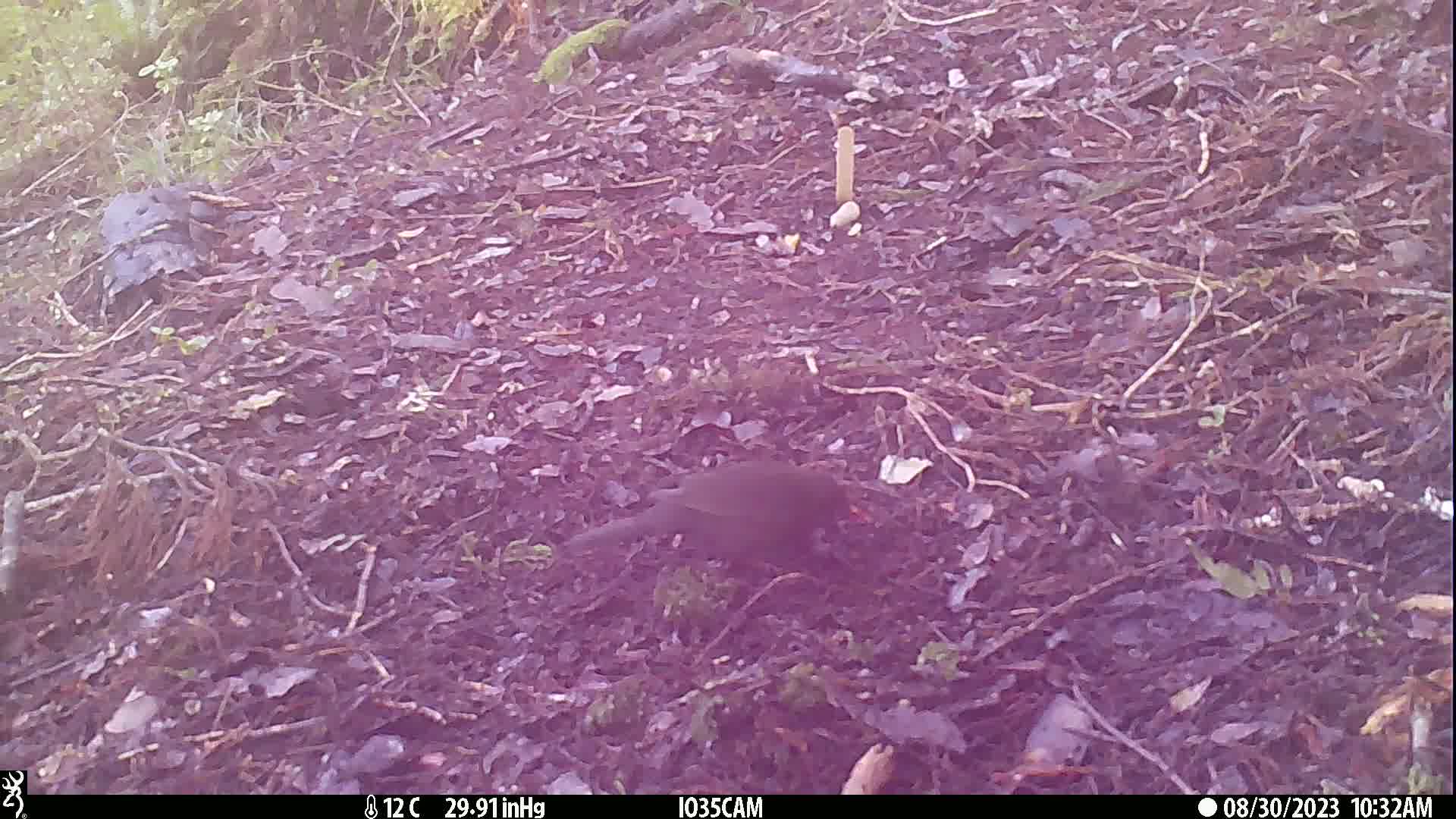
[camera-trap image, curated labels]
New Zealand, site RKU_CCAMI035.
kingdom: Animalia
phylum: Chordata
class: Aves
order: Passeriformes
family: Turdidae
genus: Turdus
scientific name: Turdus merula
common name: eurasian blackbird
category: blackbird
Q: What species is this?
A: Blackbird (eurasian blackbird) (Turdus merula).